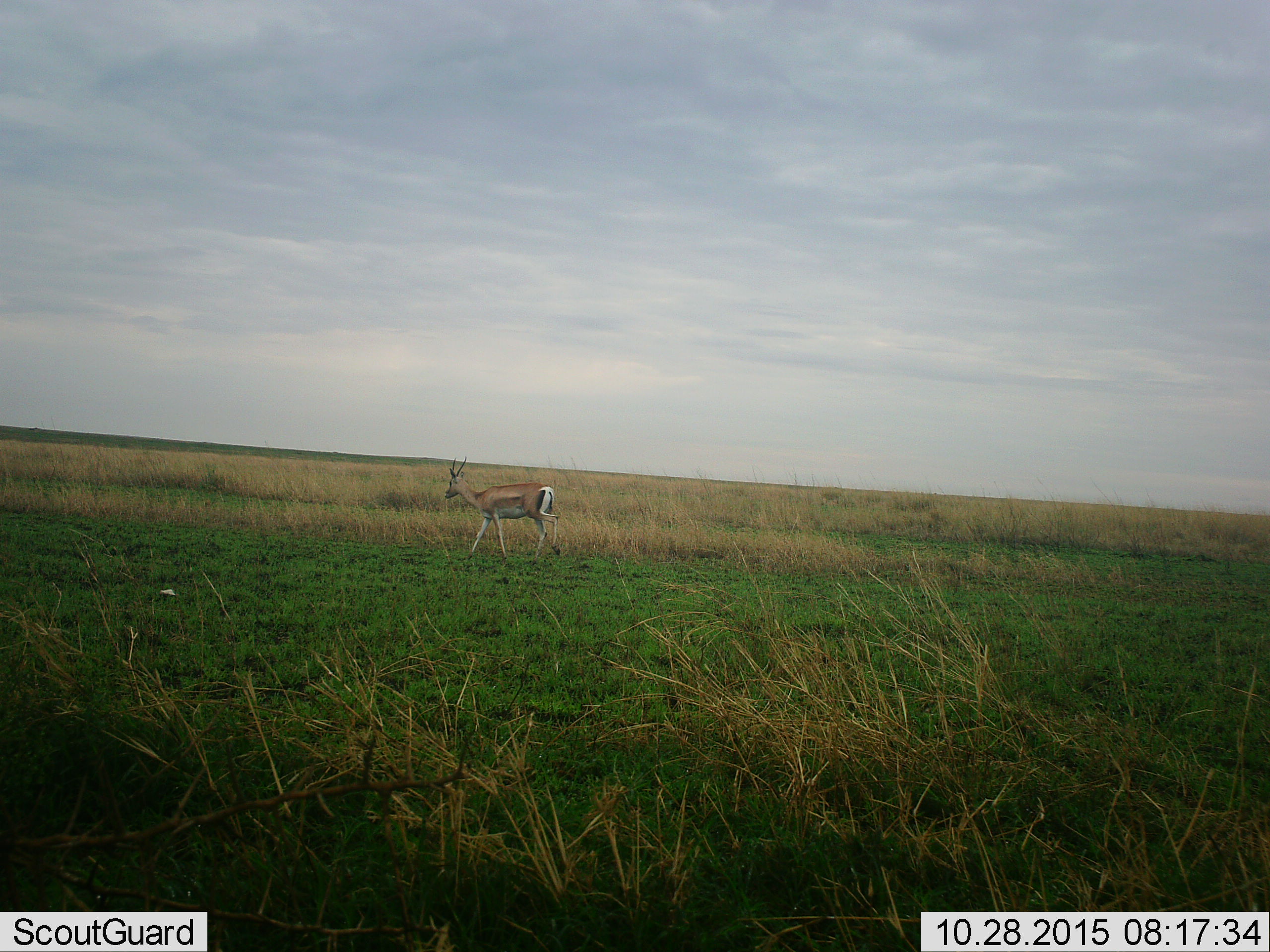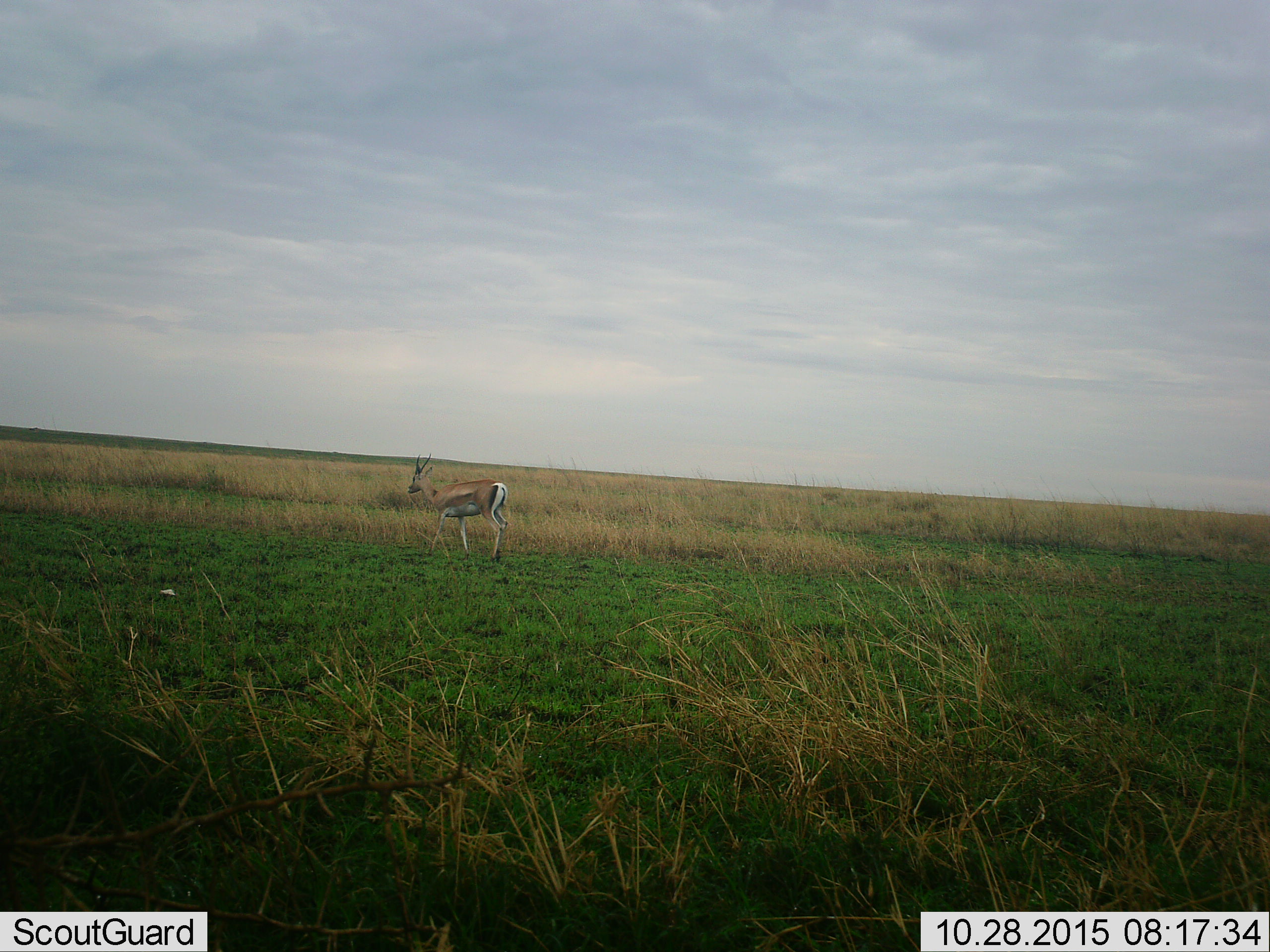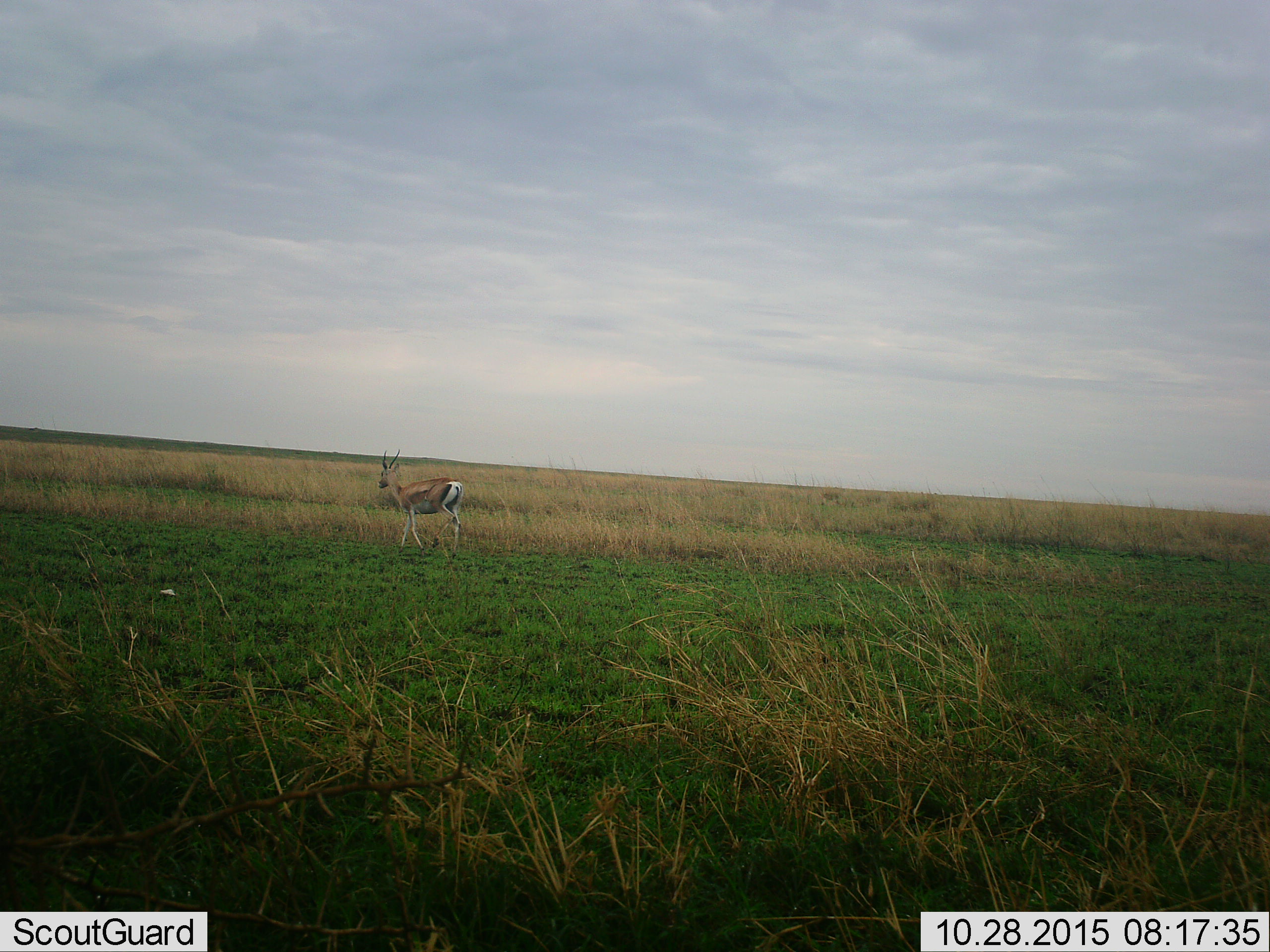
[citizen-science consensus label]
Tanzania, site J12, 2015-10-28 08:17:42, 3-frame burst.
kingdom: Animalia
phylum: Chordata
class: Mammalia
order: Artiodactyla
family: Bovidae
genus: Nanger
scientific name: Nanger granti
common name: grant's gazelle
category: gazellegrants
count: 1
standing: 0%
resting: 0%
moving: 100%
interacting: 0%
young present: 0%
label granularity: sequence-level